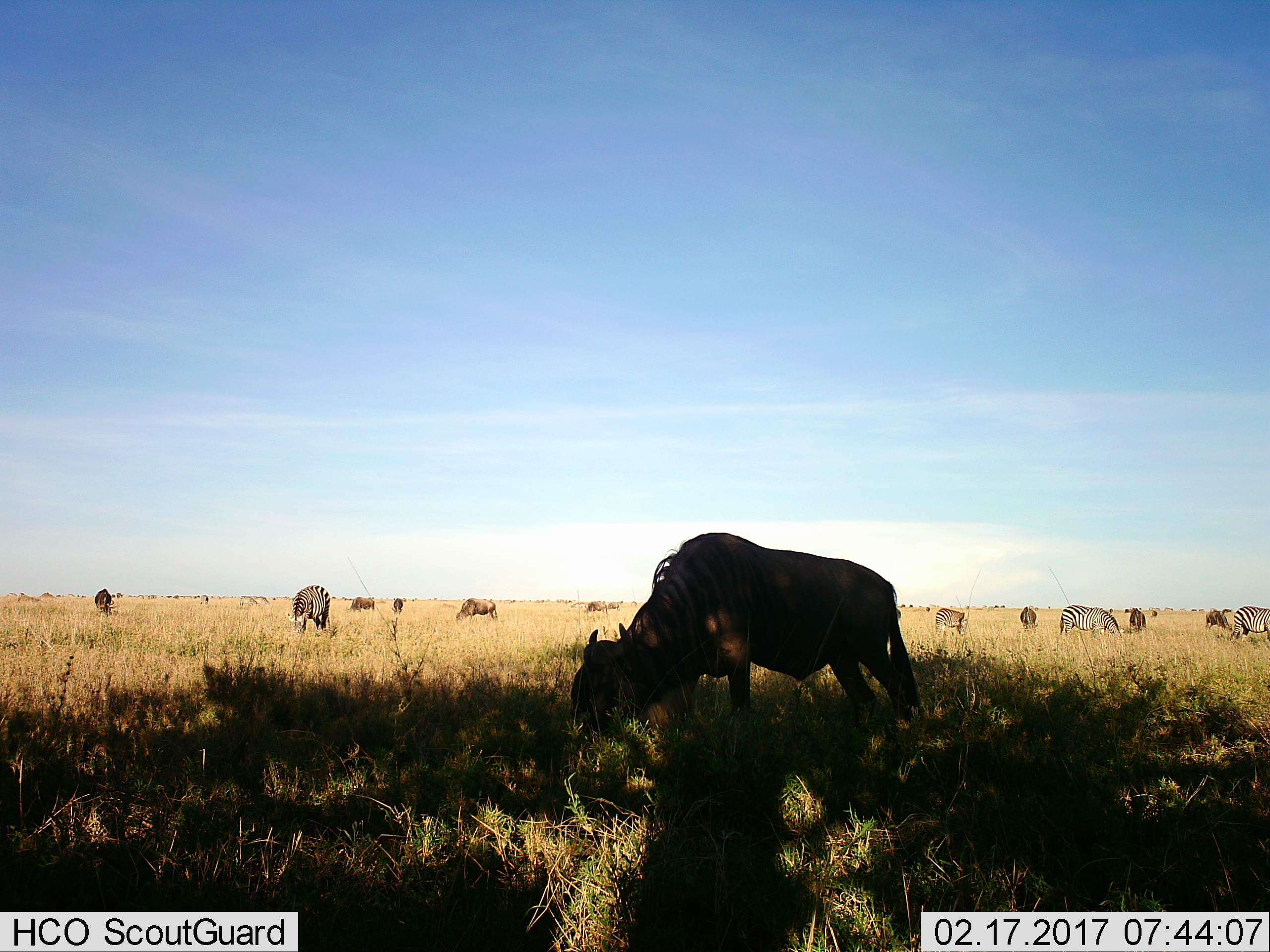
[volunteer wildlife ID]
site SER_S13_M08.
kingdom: Animalia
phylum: Chordata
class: Mammalia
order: Artiodactyla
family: Bovidae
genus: Connochaetes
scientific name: Connochaetes taurinus taurinus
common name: blue wildebeest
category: wildebeestblue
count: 8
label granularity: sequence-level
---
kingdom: Animalia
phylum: Chordata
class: Mammalia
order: Perissodactyla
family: Equidae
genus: Equus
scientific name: Equus quagga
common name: plains zebra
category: zebraplains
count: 5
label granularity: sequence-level